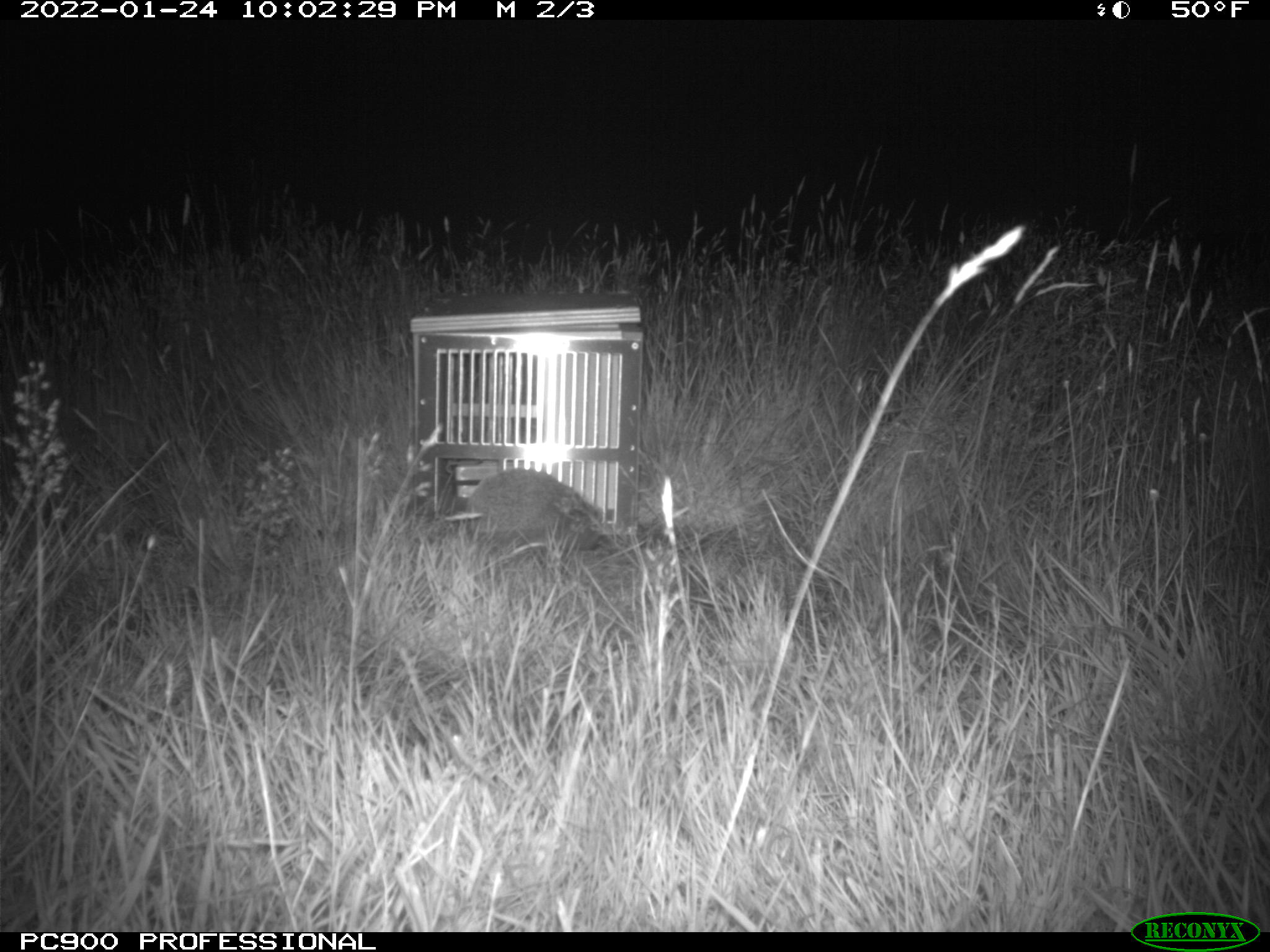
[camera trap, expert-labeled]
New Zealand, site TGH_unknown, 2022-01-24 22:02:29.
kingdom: Animalia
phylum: Chordata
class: Mammalia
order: Eulipotyphla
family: Erinaceidae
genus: Erinaceus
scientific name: Erinaceus europaeus europaeus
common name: european hedgehog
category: hedgehog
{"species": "hedgehog (european hedgehog) (Erinaceus europaeus europaeus)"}